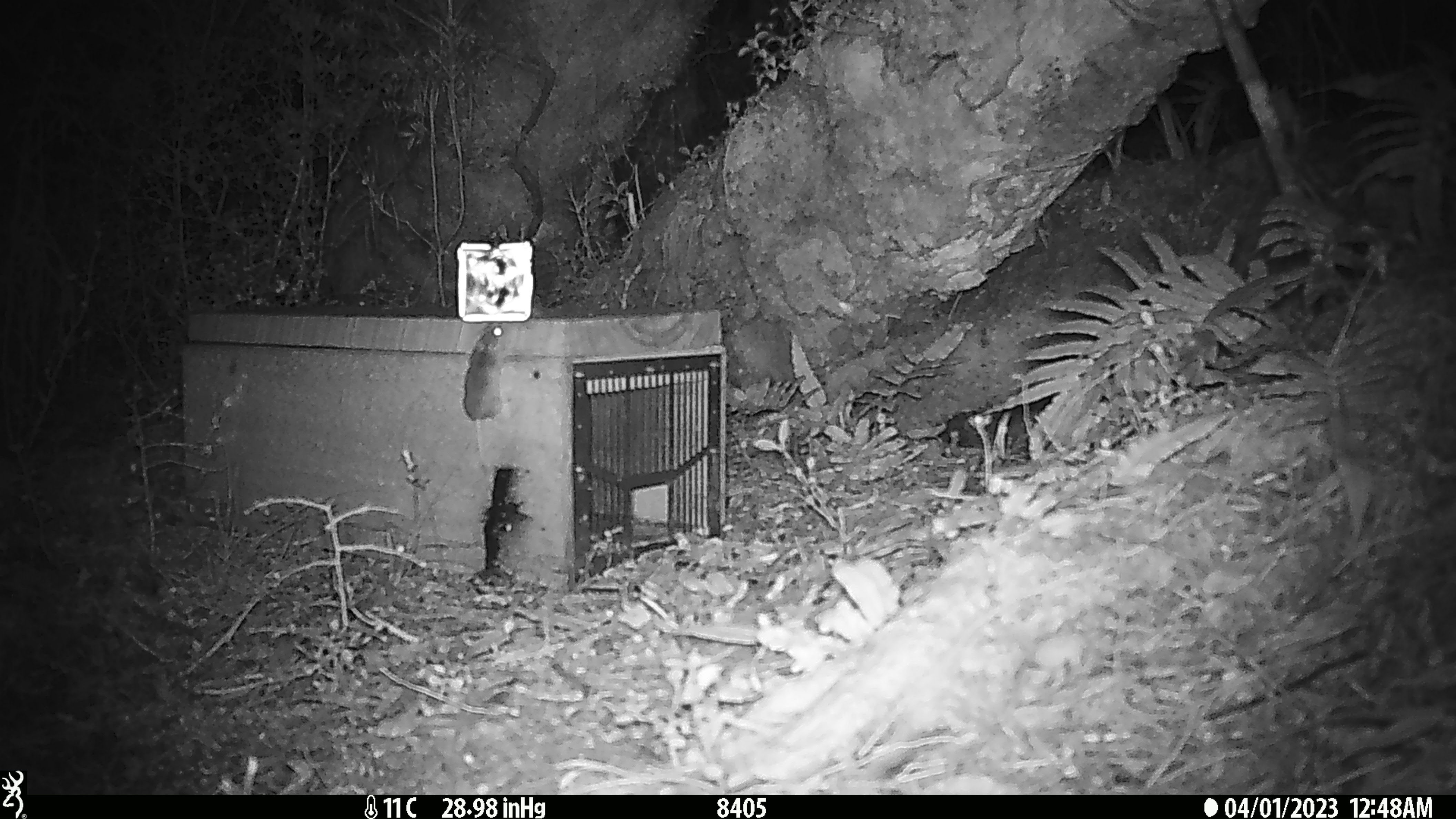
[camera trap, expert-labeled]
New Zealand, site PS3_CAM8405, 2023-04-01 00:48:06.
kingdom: Animalia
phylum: Chordata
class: Mammalia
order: Rodentia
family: Muridae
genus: Mus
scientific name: Mus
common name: mouse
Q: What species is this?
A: Mouse (Mus).